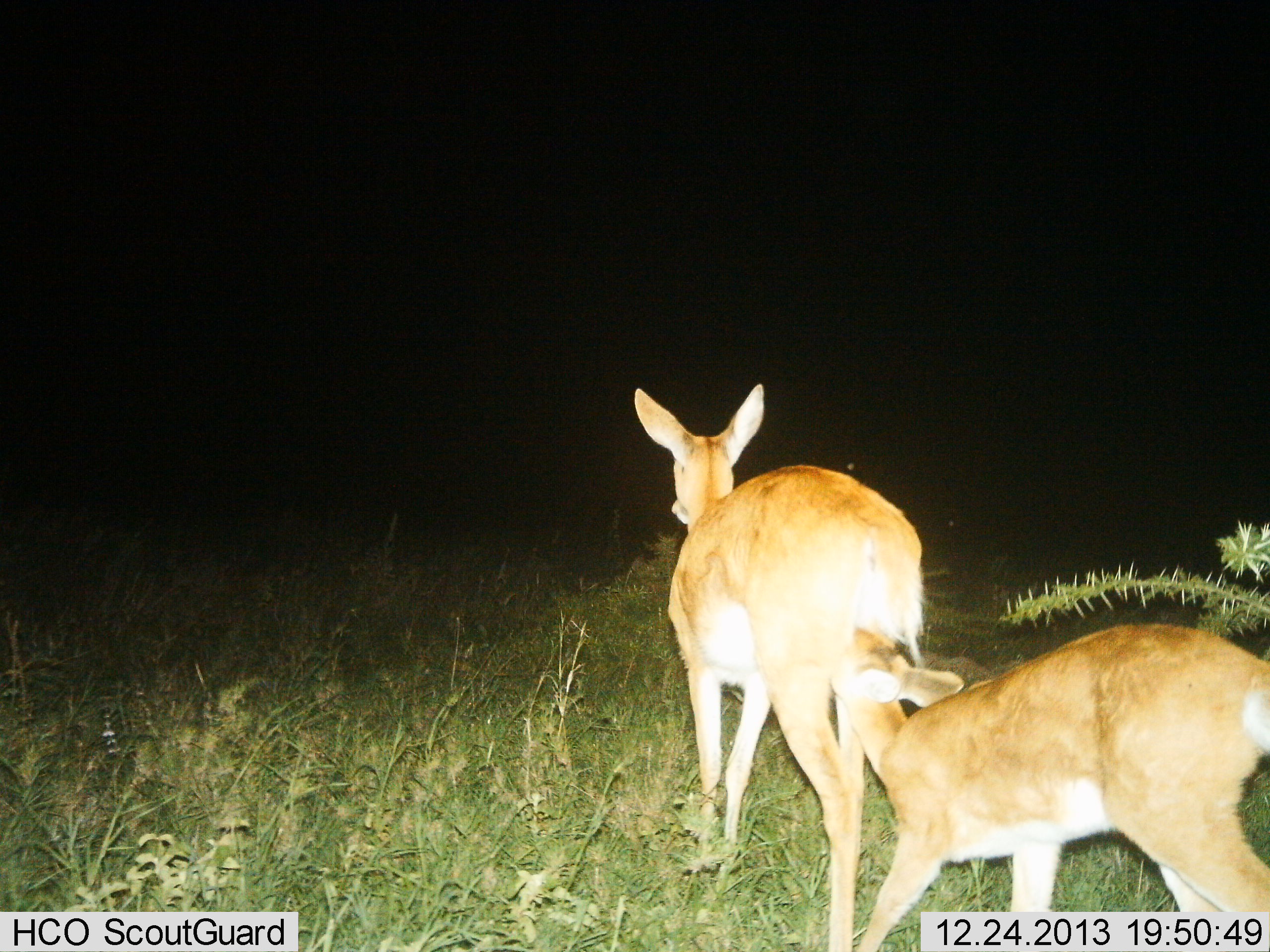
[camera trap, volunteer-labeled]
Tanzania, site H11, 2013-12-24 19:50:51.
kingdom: Animalia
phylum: Chordata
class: Mammalia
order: Artiodactyla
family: Bovidae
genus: Redunca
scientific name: Redunca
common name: reedbuck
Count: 2.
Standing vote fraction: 80%.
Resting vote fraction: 0%.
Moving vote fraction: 10%.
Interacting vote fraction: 30%.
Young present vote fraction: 80%.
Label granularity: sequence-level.